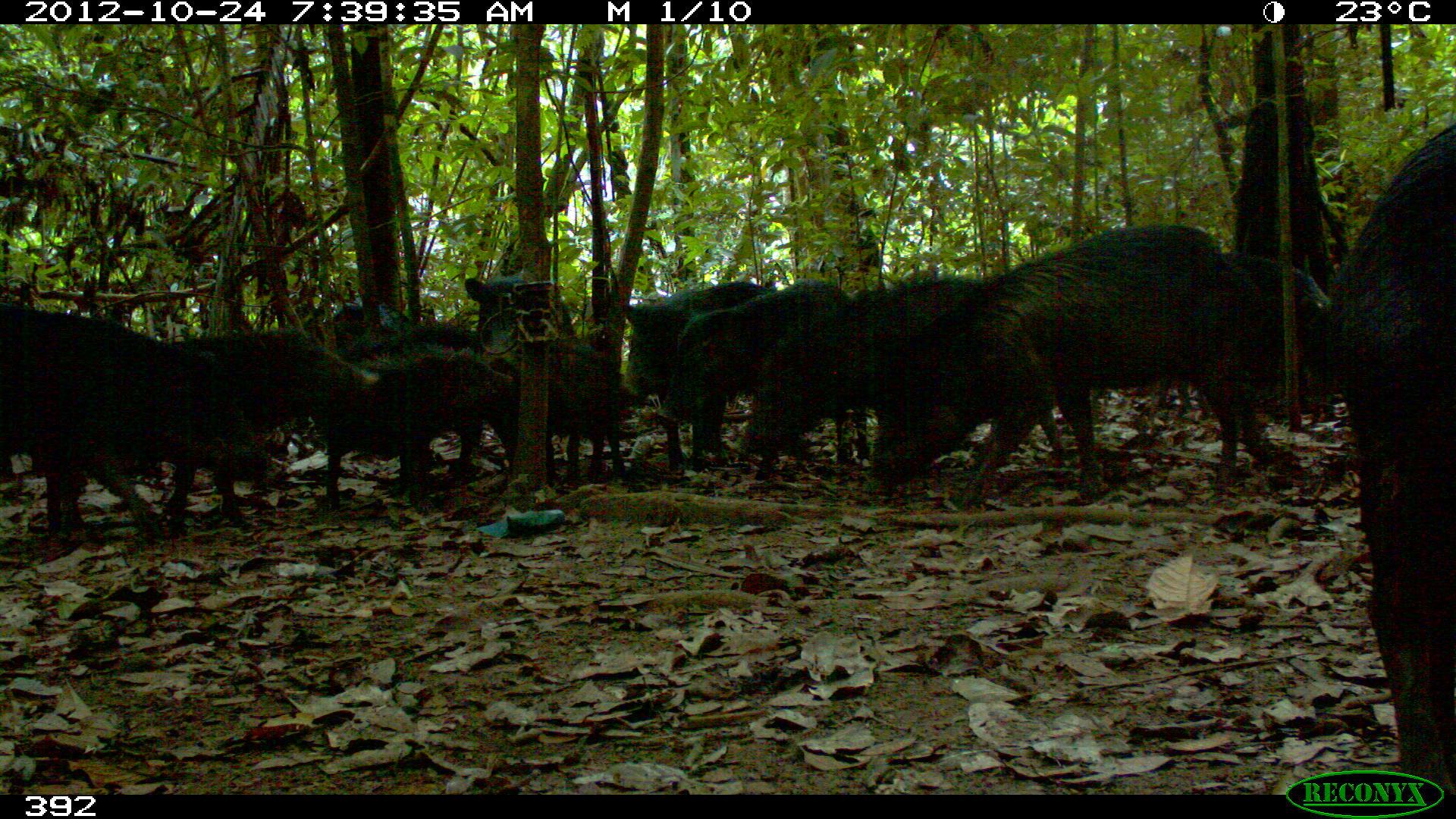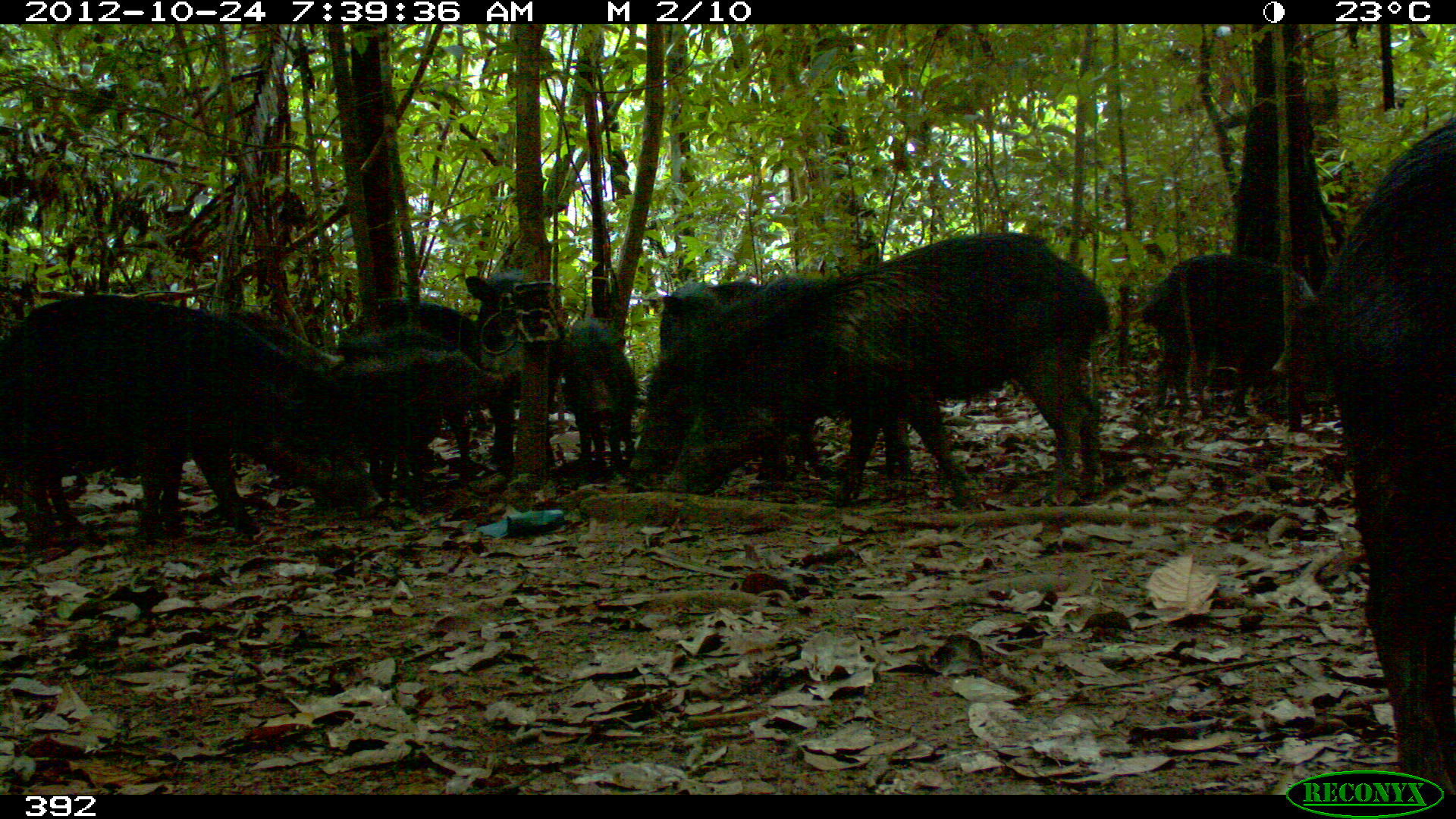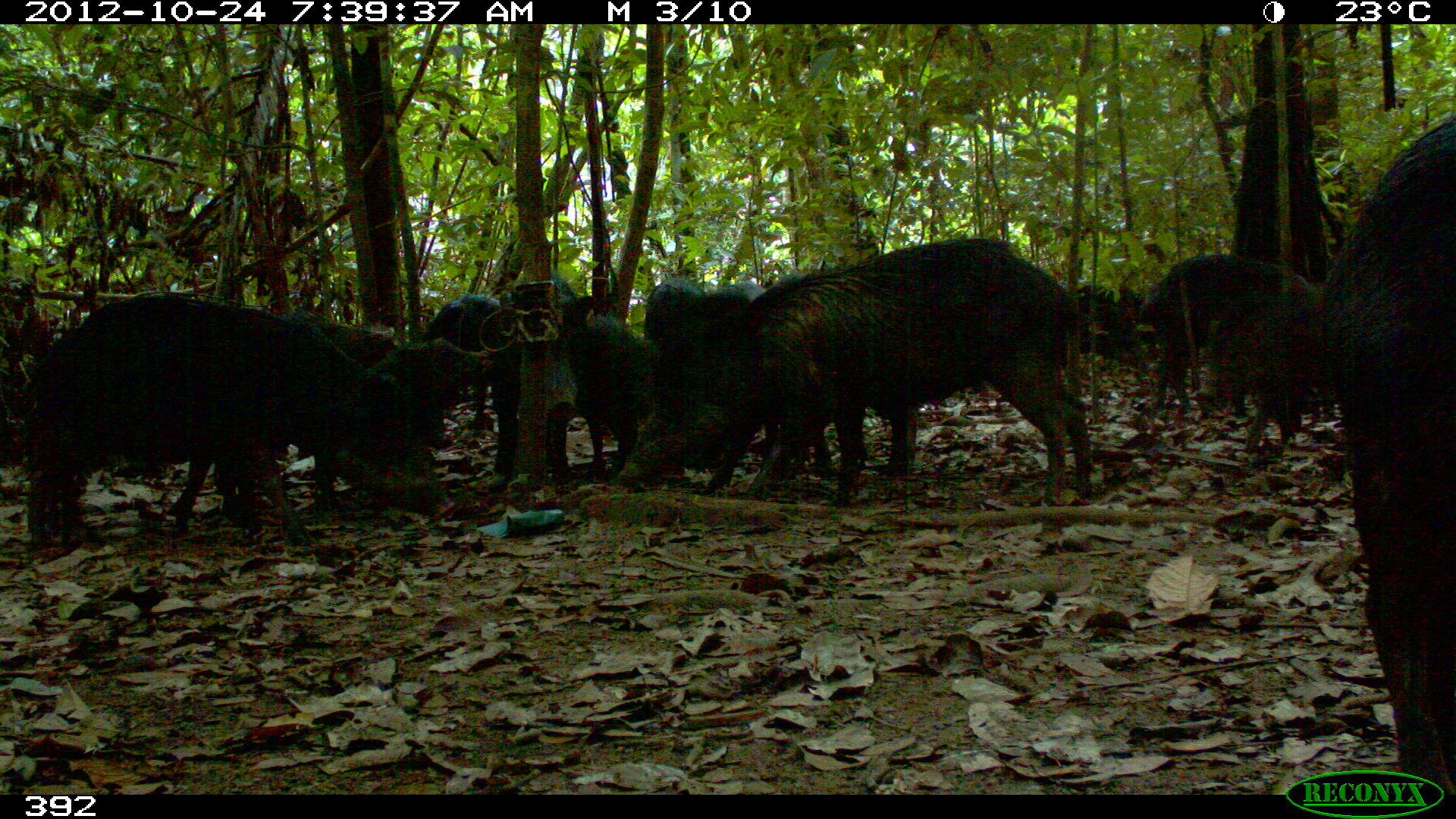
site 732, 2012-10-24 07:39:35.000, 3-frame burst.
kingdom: Animalia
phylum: Chordata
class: Mammalia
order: Artiodactyla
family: Tayassuidae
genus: Tayassu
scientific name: Tayassu pecari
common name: white-lipped peccary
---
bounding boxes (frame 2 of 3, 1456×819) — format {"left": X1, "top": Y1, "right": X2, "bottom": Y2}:
tayassu pecari: {"left": 661, "top": 231, "right": 1109, "bottom": 503}; {"left": 1297, "top": 117, "right": 1454, "bottom": 791}; {"left": 0, "top": 293, "right": 382, "bottom": 538}; {"left": 628, "top": 272, "right": 915, "bottom": 489}; {"left": 107, "top": 308, "right": 352, "bottom": 507}; {"left": 658, "top": 280, "right": 820, "bottom": 479}; {"left": 1140, "top": 252, "right": 1335, "bottom": 415}; {"left": 329, "top": 346, "right": 501, "bottom": 501}; {"left": 341, "top": 299, "right": 480, "bottom": 458}; {"left": 464, "top": 270, "right": 568, "bottom": 481}; {"left": 557, "top": 315, "right": 639, "bottom": 474}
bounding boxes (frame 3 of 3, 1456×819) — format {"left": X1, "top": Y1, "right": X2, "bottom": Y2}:
tayassu pecari: {"left": 685, "top": 237, "right": 1095, "bottom": 504}; {"left": 20, "top": 293, "right": 438, "bottom": 544}; {"left": 1314, "top": 115, "right": 1456, "bottom": 795}; {"left": 156, "top": 314, "right": 395, "bottom": 527}; {"left": 643, "top": 278, "right": 835, "bottom": 484}; {"left": 314, "top": 338, "right": 488, "bottom": 522}; {"left": 1145, "top": 252, "right": 1332, "bottom": 417}; {"left": 491, "top": 277, "right": 593, "bottom": 489}; {"left": 1194, "top": 290, "right": 1334, "bottom": 432}; {"left": 415, "top": 295, "right": 517, "bottom": 482}; {"left": 548, "top": 306, "right": 654, "bottom": 485}